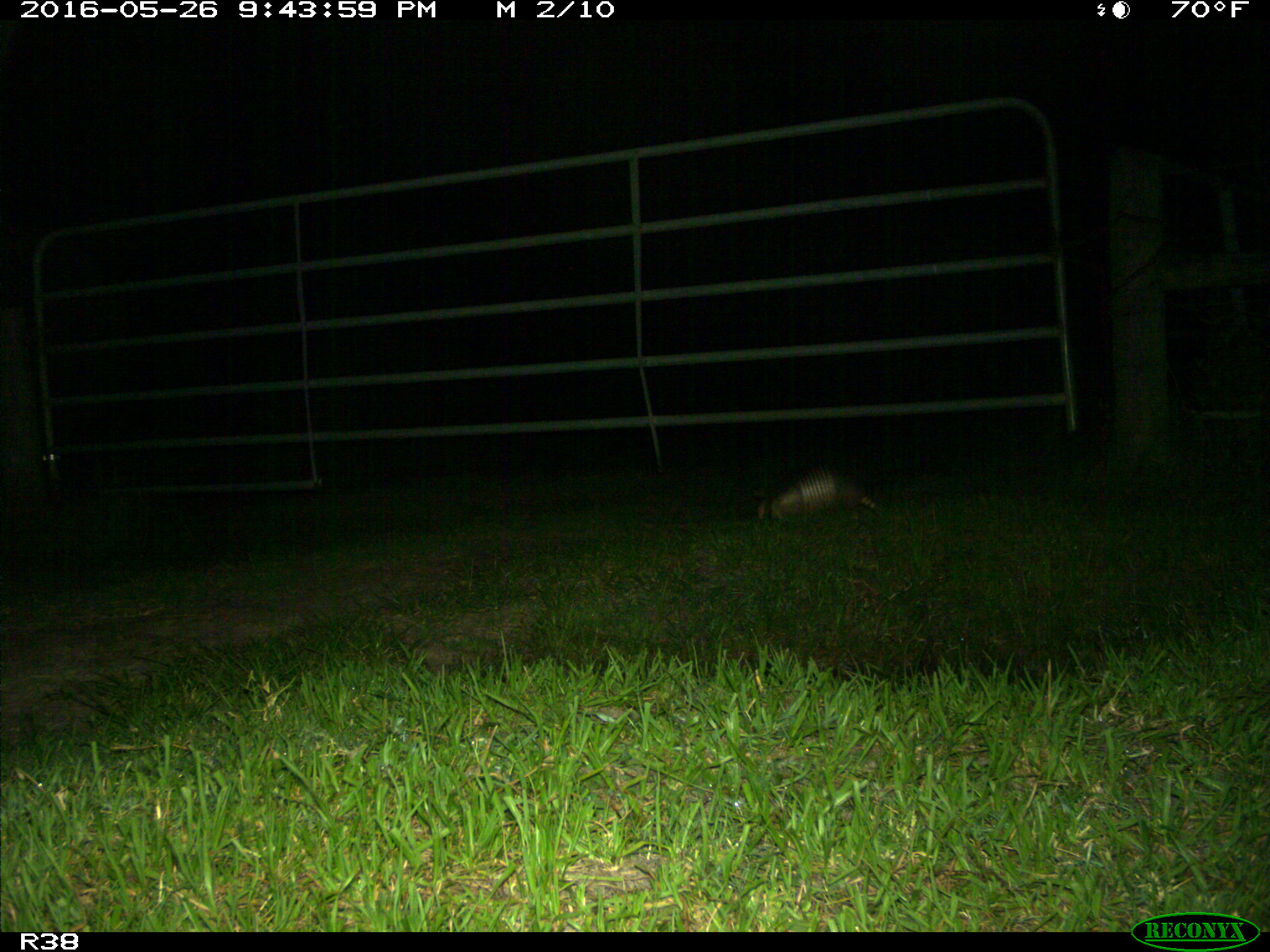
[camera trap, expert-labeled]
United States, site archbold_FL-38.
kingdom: Animalia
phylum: Chordata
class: Mammalia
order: Cingulata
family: Dasypodidae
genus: Dasypus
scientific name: Dasypus novemcinctus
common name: nine-banded armadillo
Dasypus novemcinctus (nine-banded armadillo).